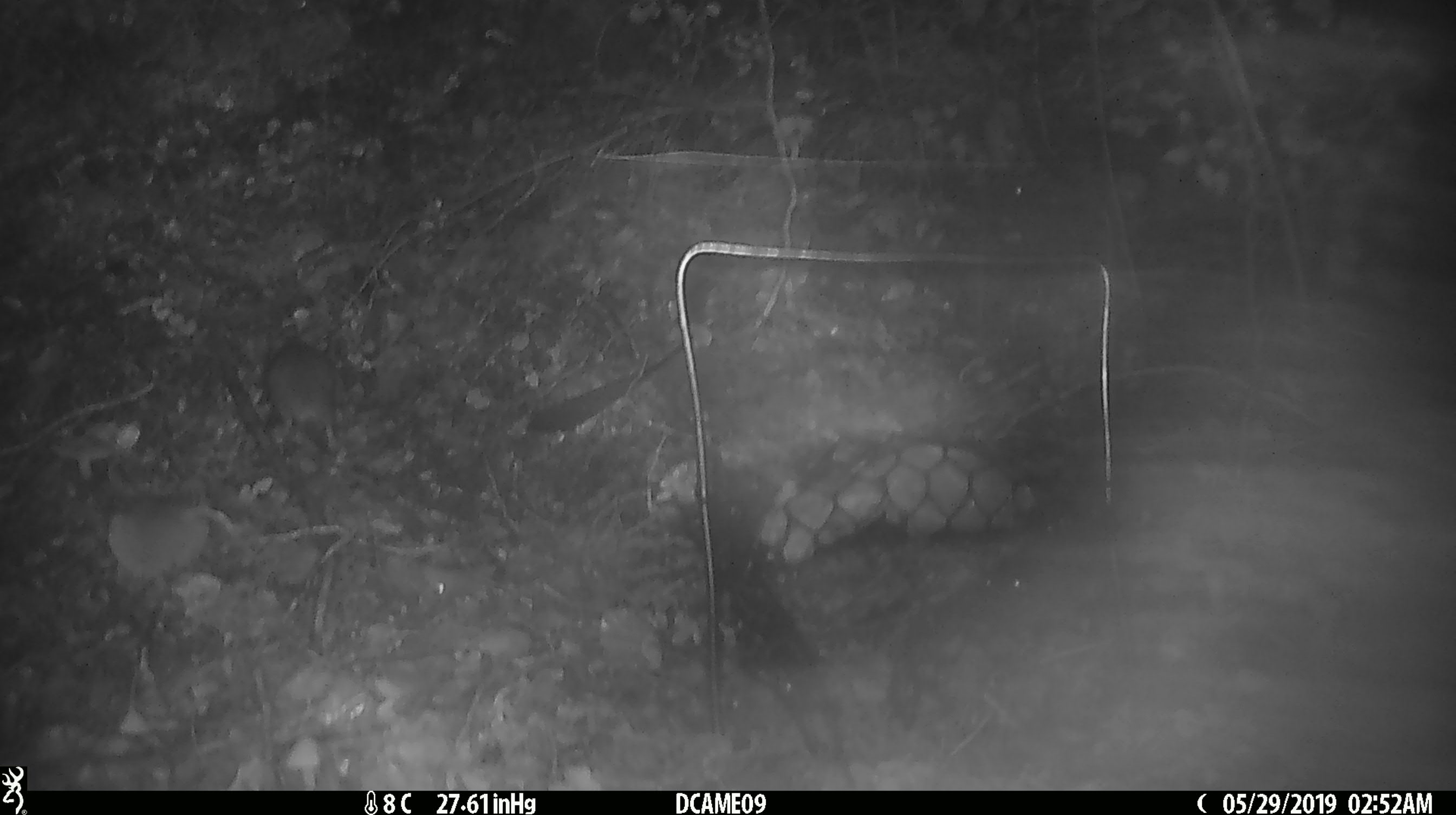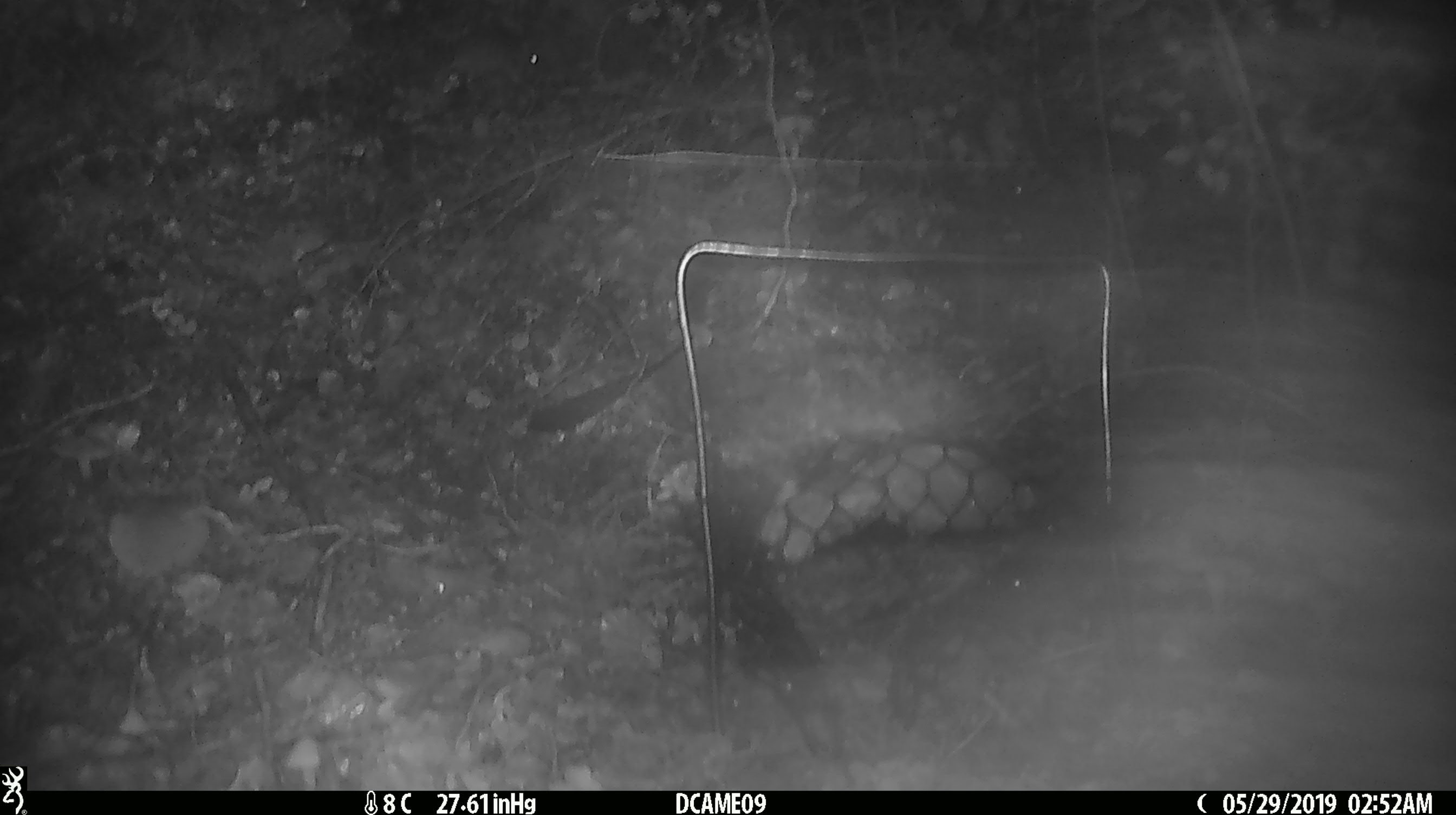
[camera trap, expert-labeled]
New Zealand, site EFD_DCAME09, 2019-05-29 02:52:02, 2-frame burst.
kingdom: Animalia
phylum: Chordata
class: Mammalia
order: Rodentia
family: Muridae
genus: Mus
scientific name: Mus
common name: mouse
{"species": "mouse (Mus)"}